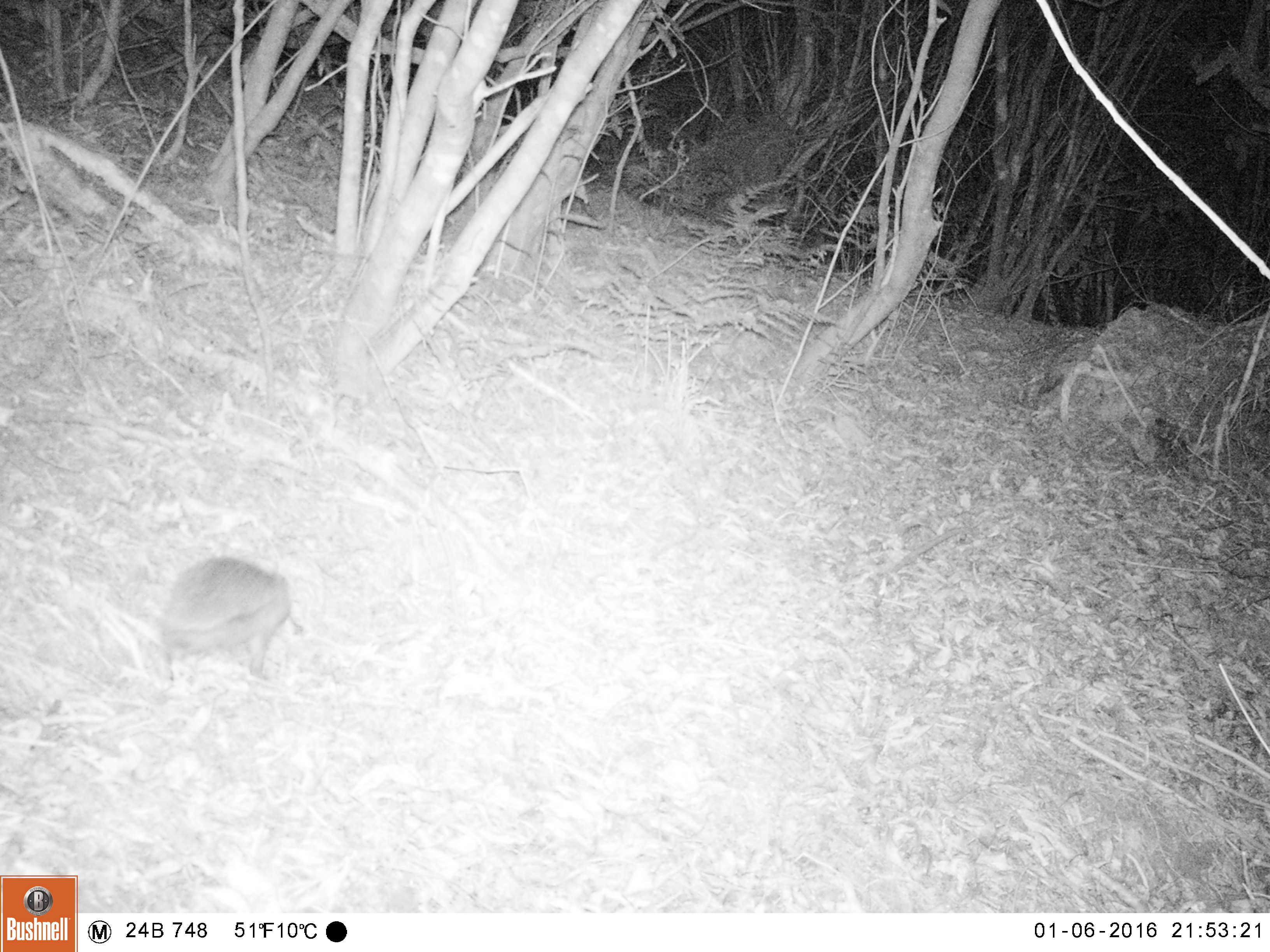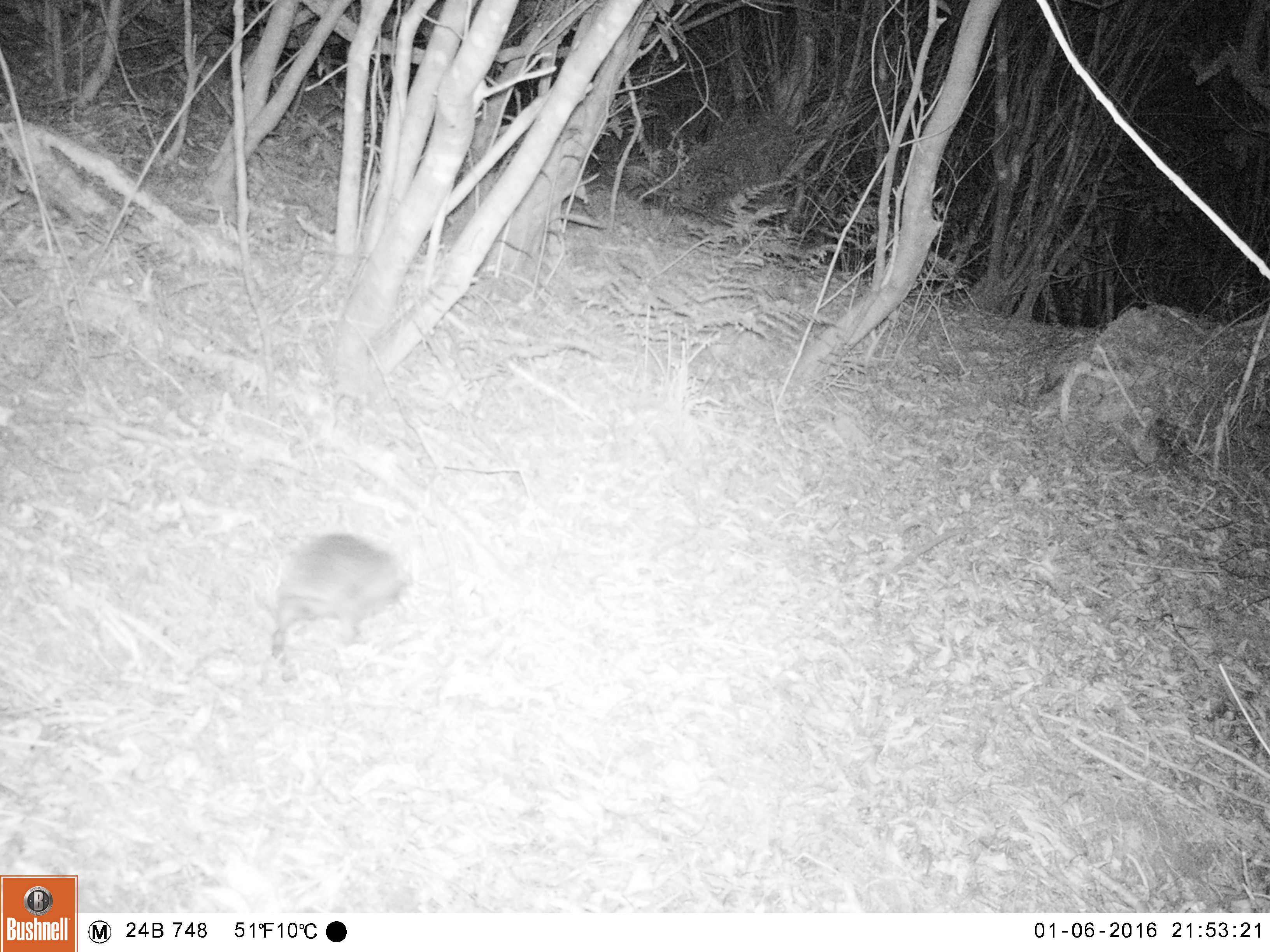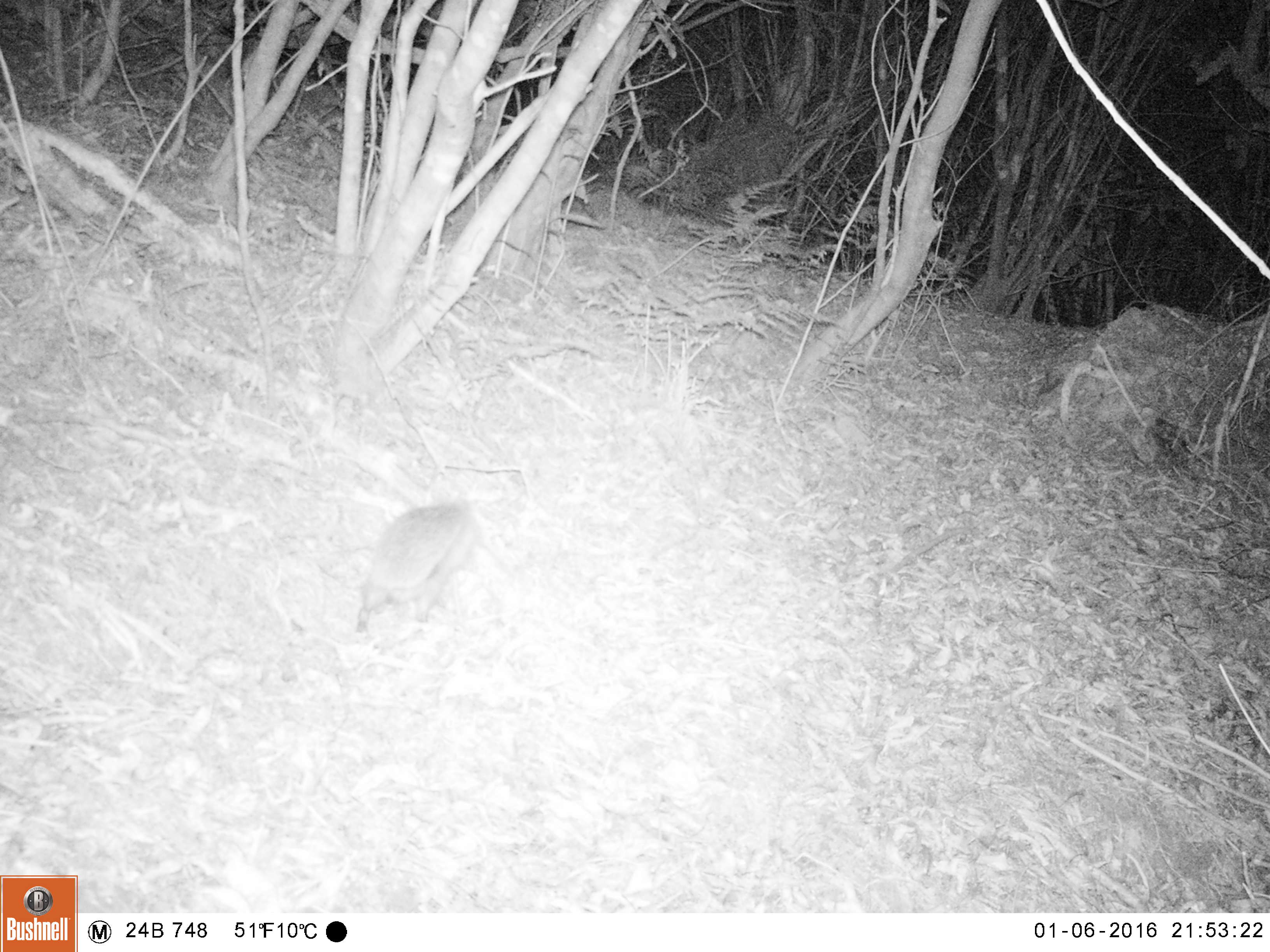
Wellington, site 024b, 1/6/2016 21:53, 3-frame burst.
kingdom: Animalia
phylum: Chordata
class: Mammalia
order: Eulipotyphla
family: Erinaceidae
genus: Erinaceus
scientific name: Erinaceus europaeus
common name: hedgehog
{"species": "hedgehog (Erinaceus europaeus)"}